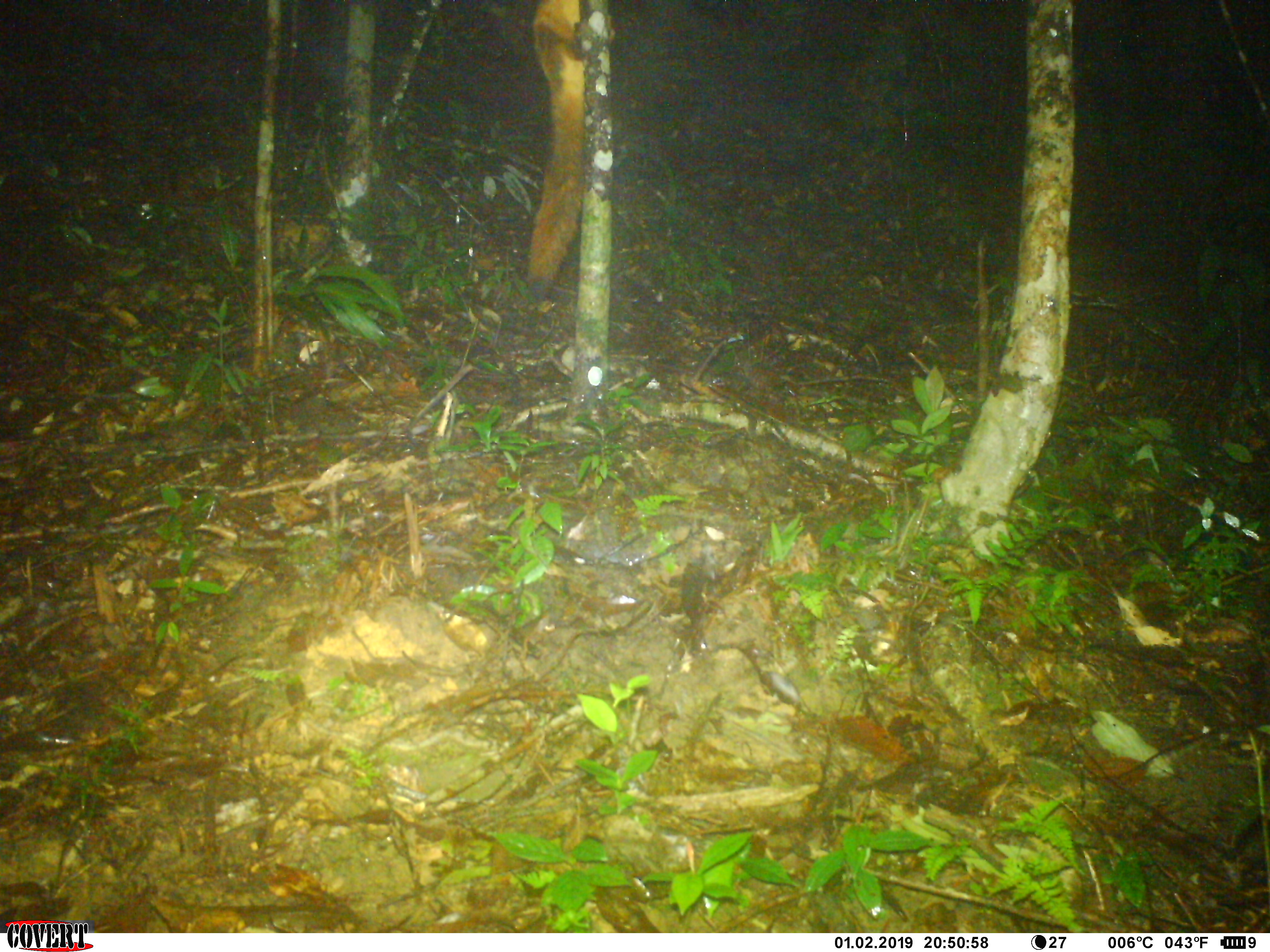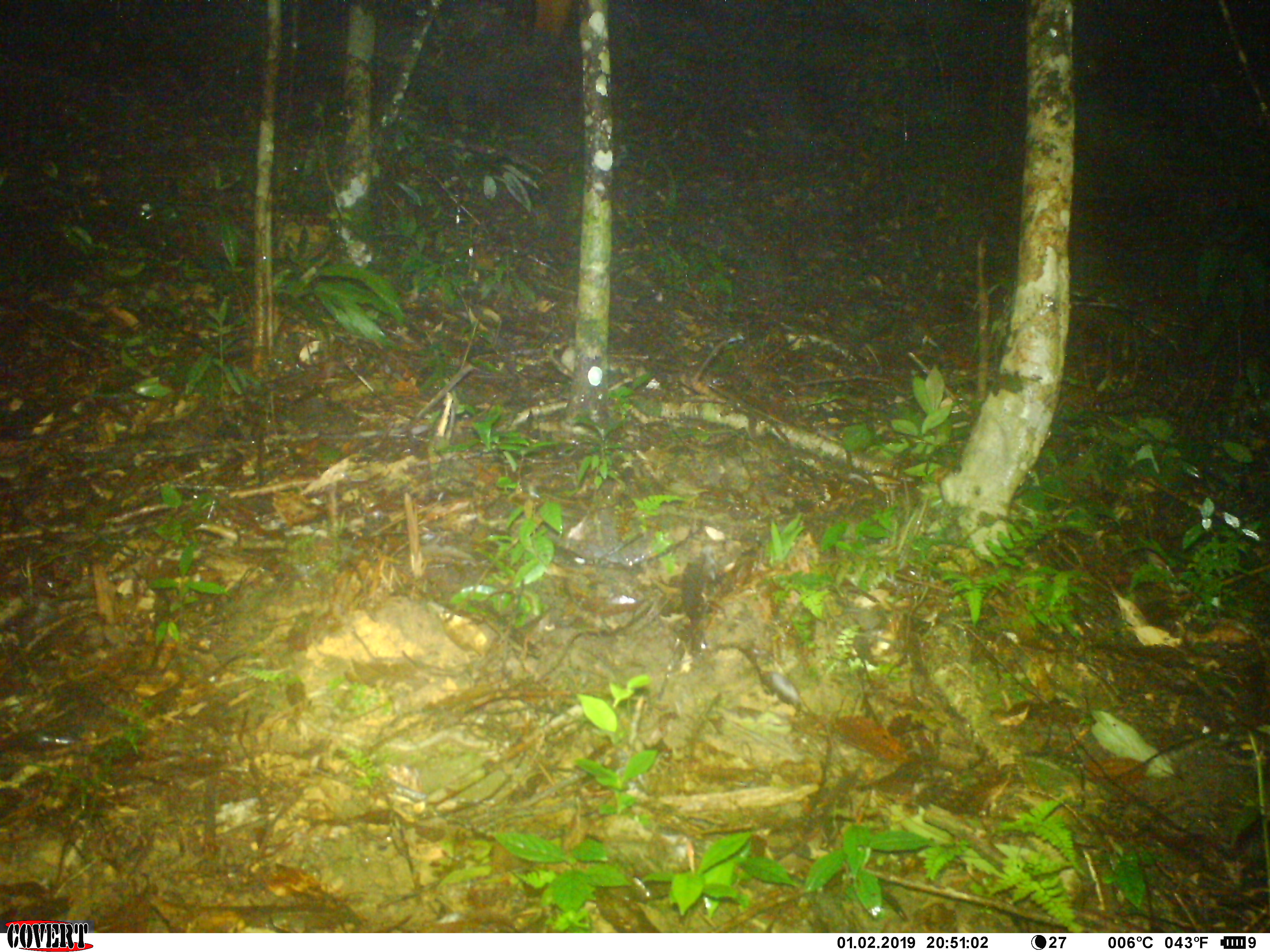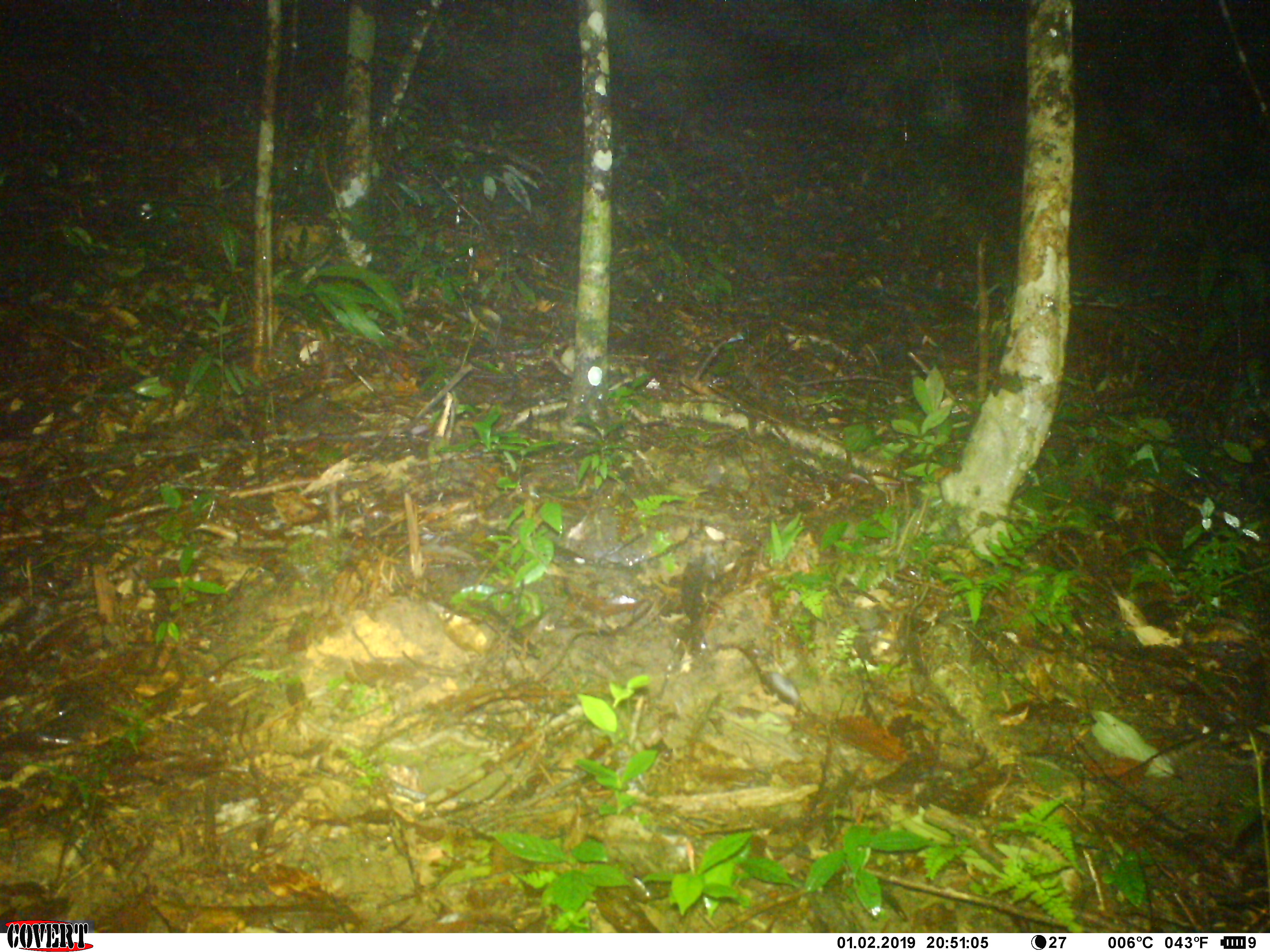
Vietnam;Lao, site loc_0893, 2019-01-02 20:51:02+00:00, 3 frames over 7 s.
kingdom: Animalia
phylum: Chordata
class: Mammalia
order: Rodentia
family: Sciuridae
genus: Petaurista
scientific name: Petaurista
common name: giant flying squirrel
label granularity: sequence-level